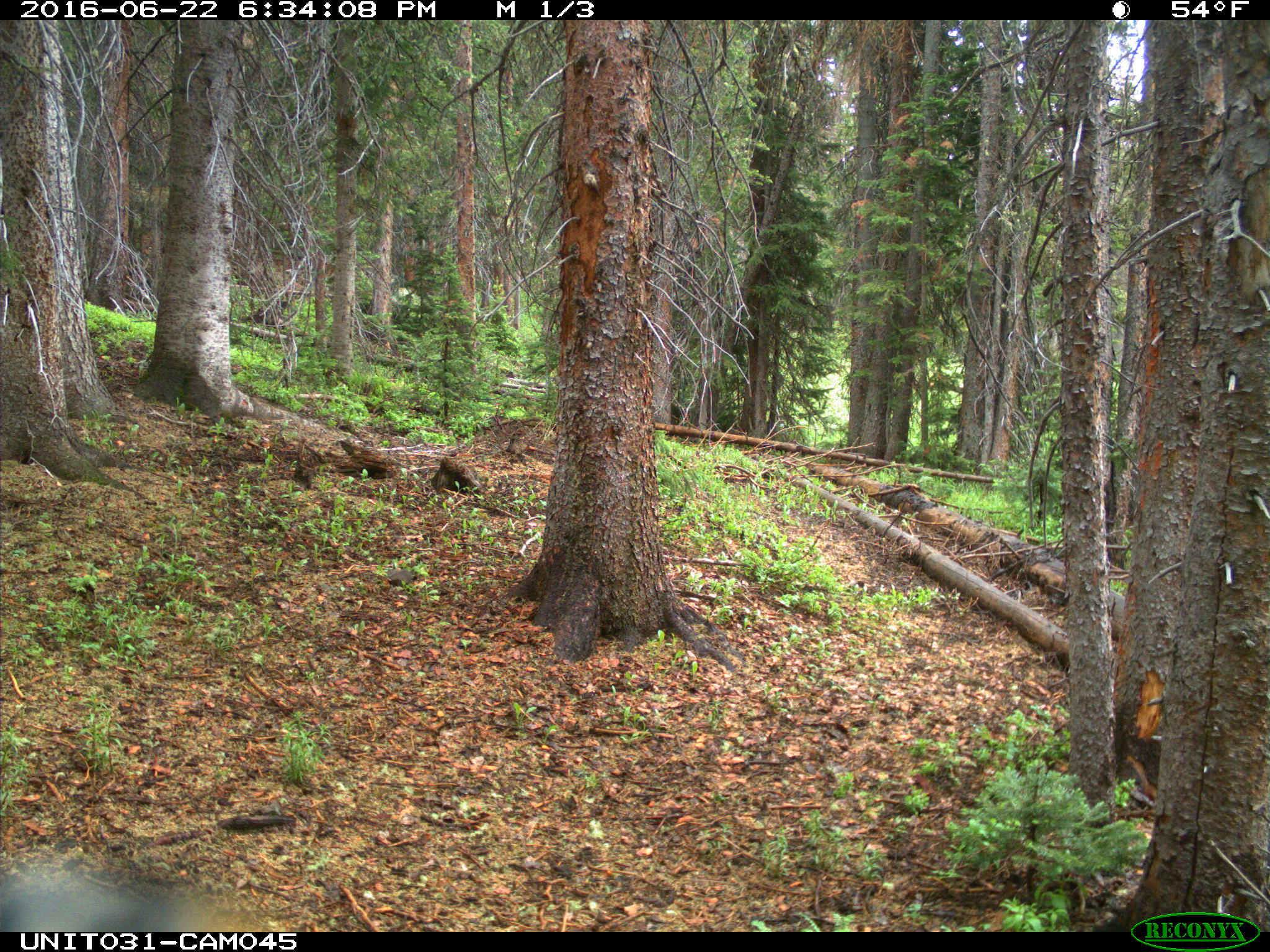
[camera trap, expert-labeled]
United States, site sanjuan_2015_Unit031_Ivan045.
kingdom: Animalia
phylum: Chordata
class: Aves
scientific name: Aves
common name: birds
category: unidentified bird